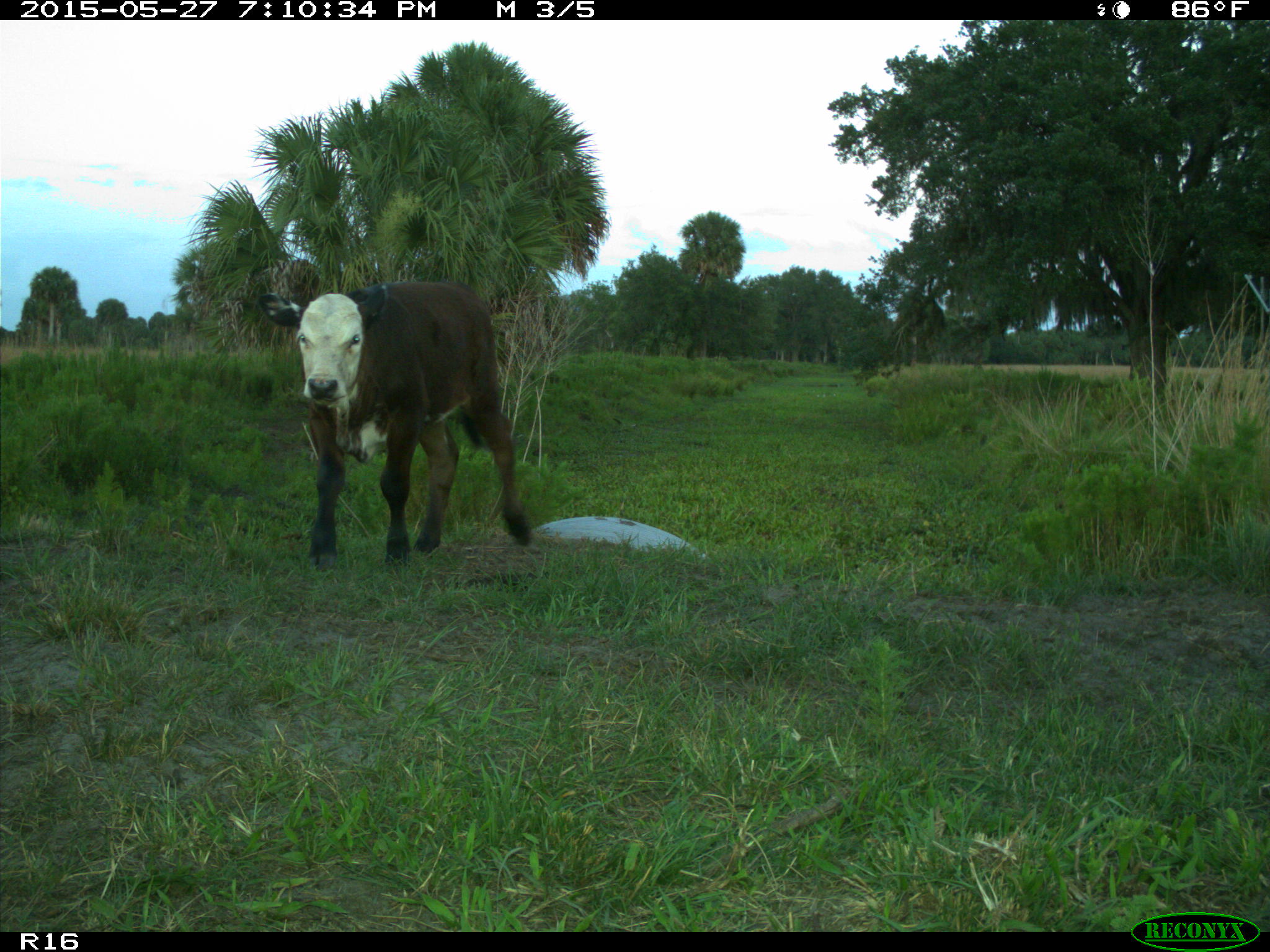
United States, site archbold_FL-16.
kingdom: Animalia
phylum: Chordata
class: Mammalia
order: Artiodactyla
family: Bovidae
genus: Bos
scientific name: Bos taurus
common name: domestic cow